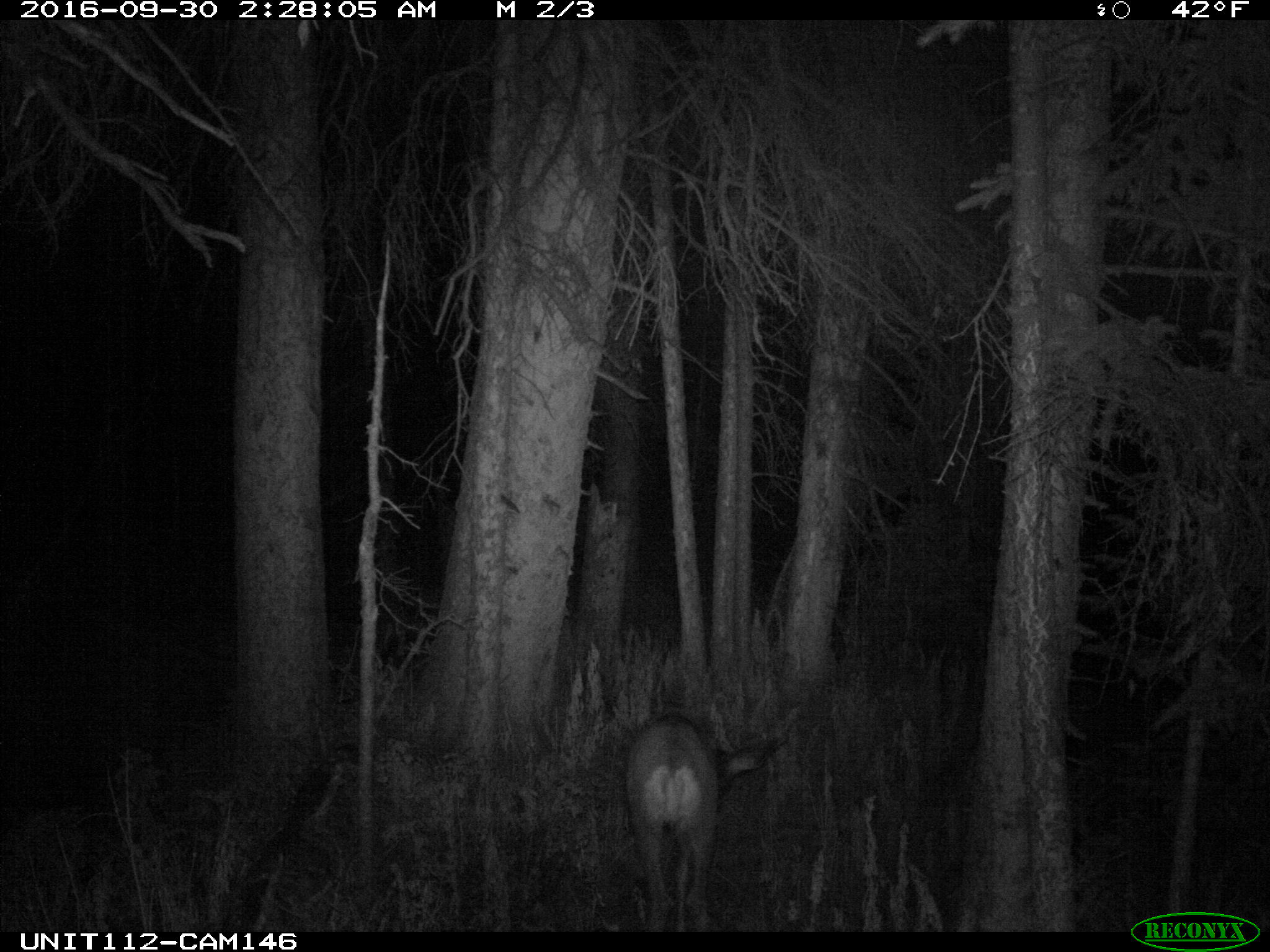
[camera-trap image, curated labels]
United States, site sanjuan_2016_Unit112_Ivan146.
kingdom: Animalia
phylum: Chordata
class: Mammalia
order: Artiodactyla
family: Cervidae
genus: Odocoileus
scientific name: Odocoileus hemionus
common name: mule deer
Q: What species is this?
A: Odocoileus hemionus (mule deer).